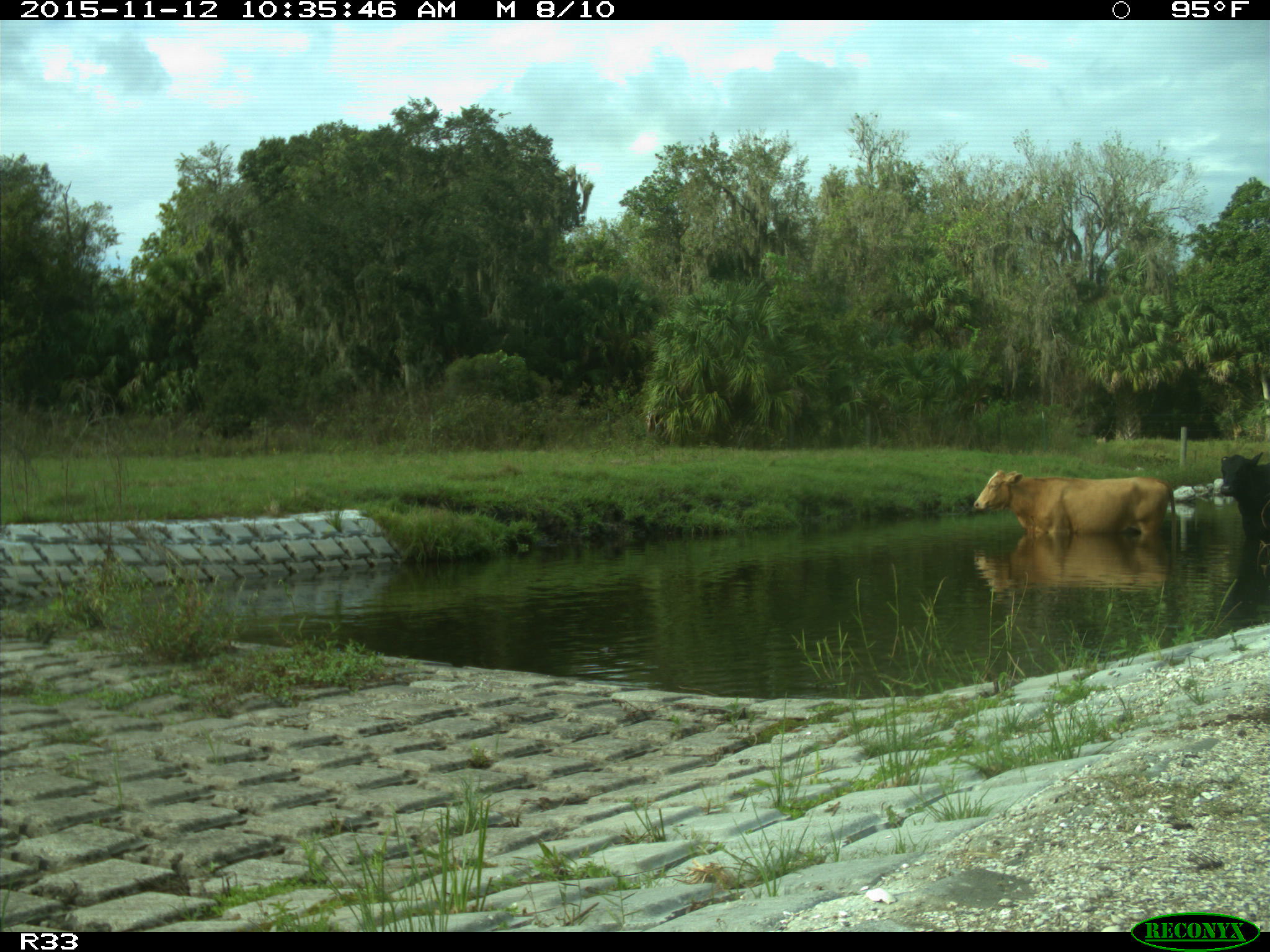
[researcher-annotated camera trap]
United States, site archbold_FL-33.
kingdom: Animalia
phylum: Chordata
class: Mammalia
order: Artiodactyla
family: Bovidae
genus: Bos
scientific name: Bos taurus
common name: domestic cow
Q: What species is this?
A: Bos taurus (domestic cow).